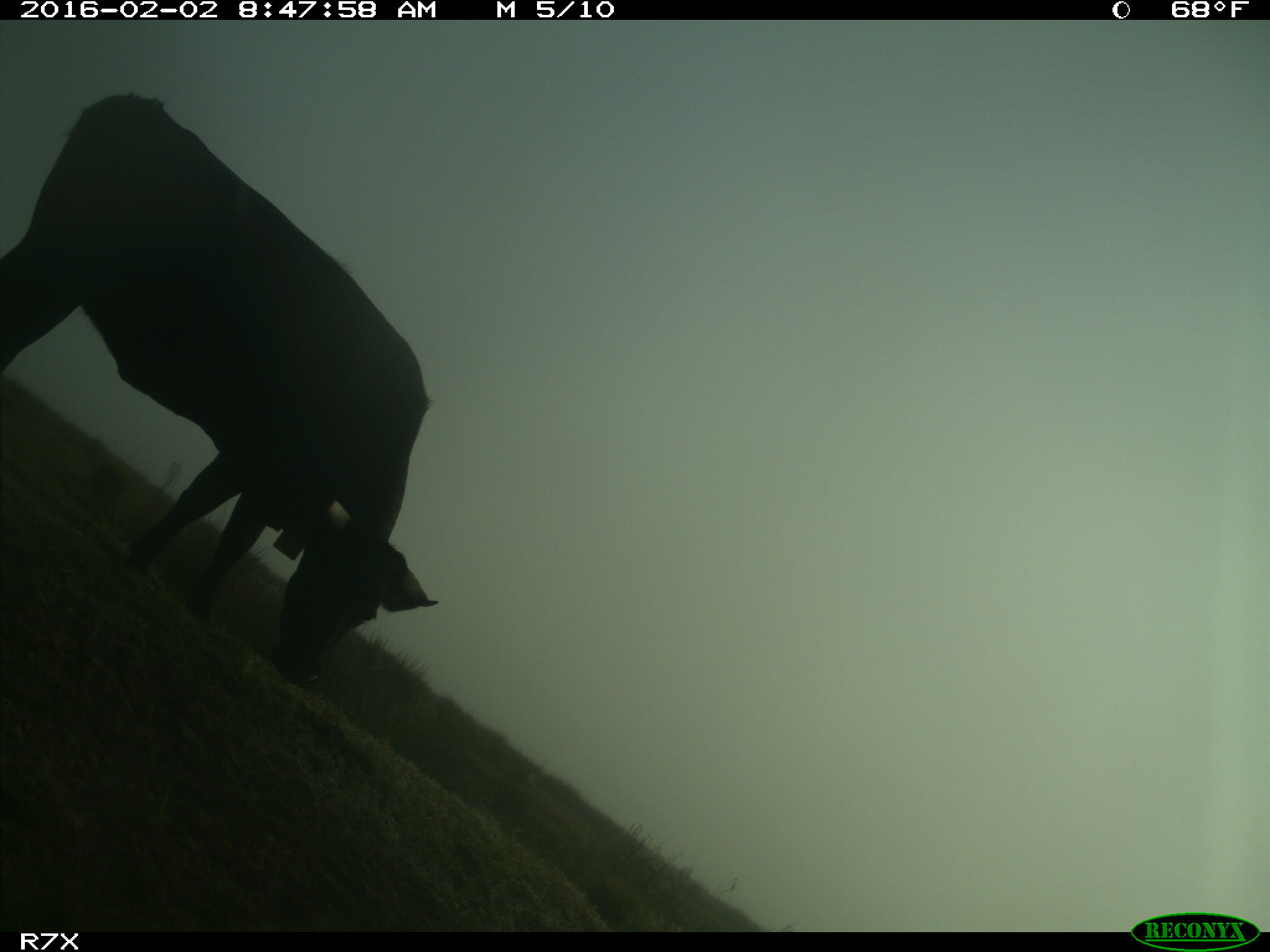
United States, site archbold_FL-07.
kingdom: Animalia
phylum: Chordata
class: Mammalia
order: Artiodactyla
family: Bovidae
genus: Bos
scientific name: Bos taurus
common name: domestic cow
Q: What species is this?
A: Bos taurus (domestic cow).